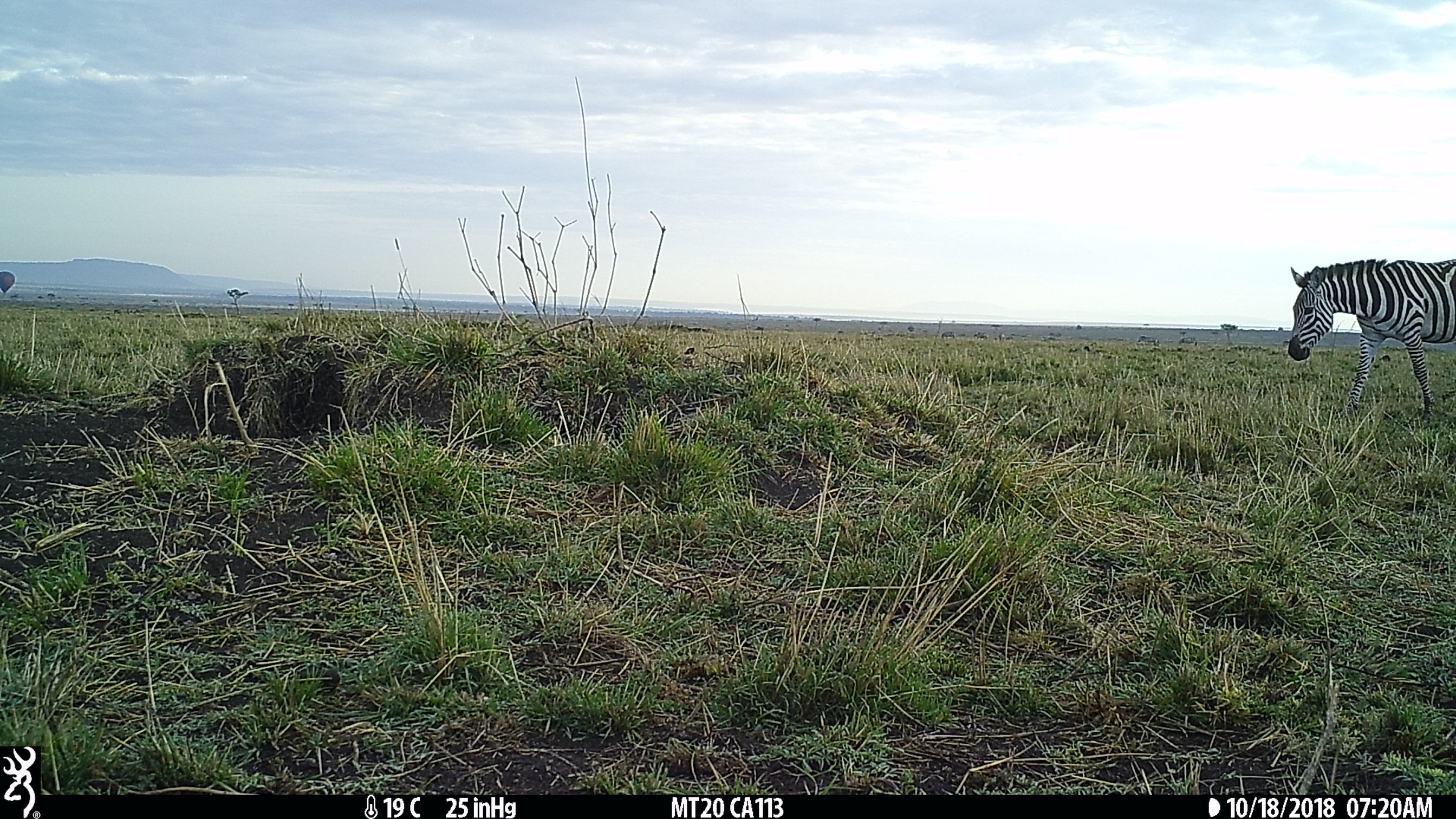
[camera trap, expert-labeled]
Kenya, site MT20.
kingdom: Animalia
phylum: Chordata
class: Mammalia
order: Perissodactyla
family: Equidae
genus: Equus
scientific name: Equus quagga burchellii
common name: burchell's zebra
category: zebra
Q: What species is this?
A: Zebra (burchell's zebra) (Equus quagga burchellii).